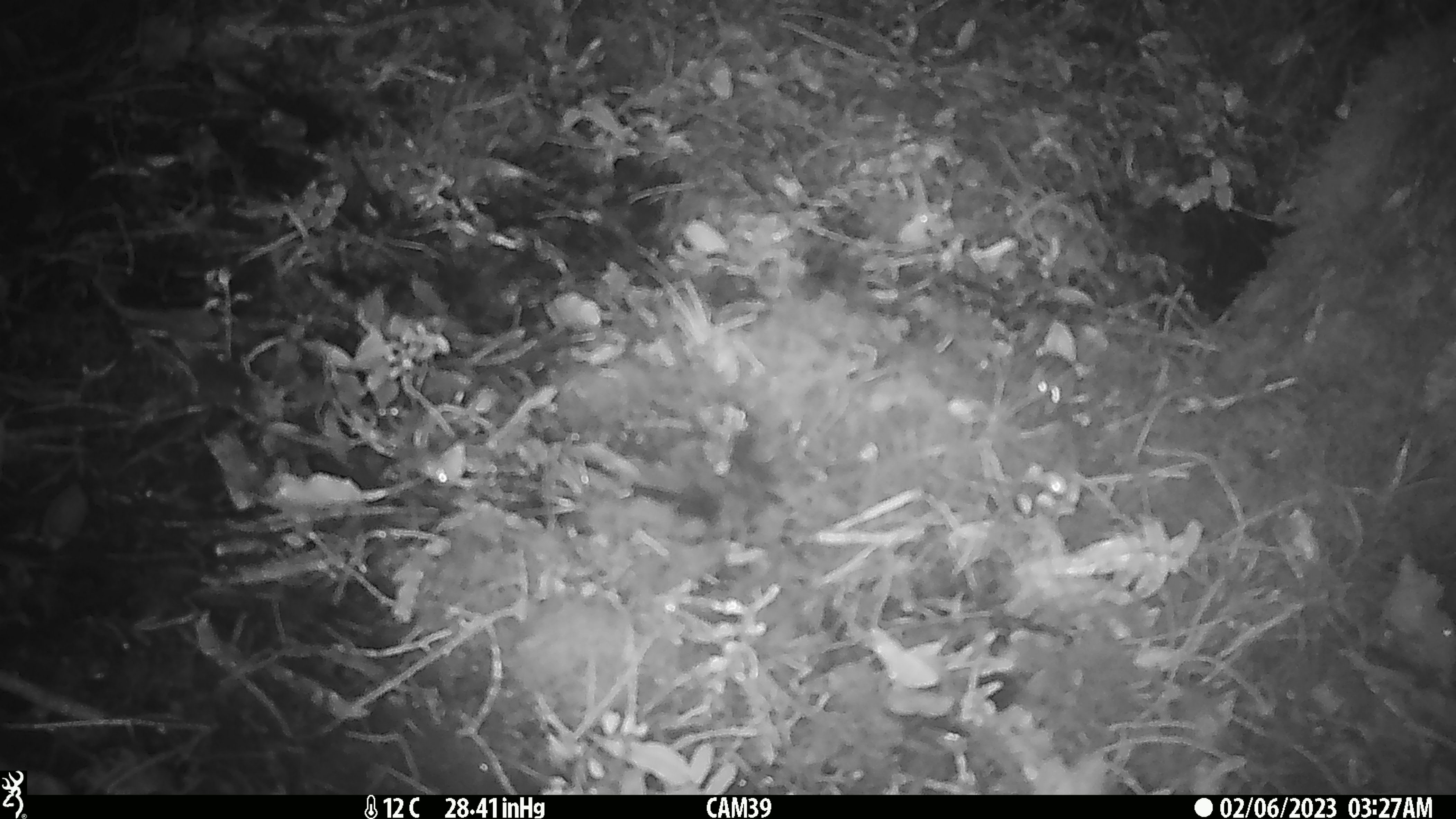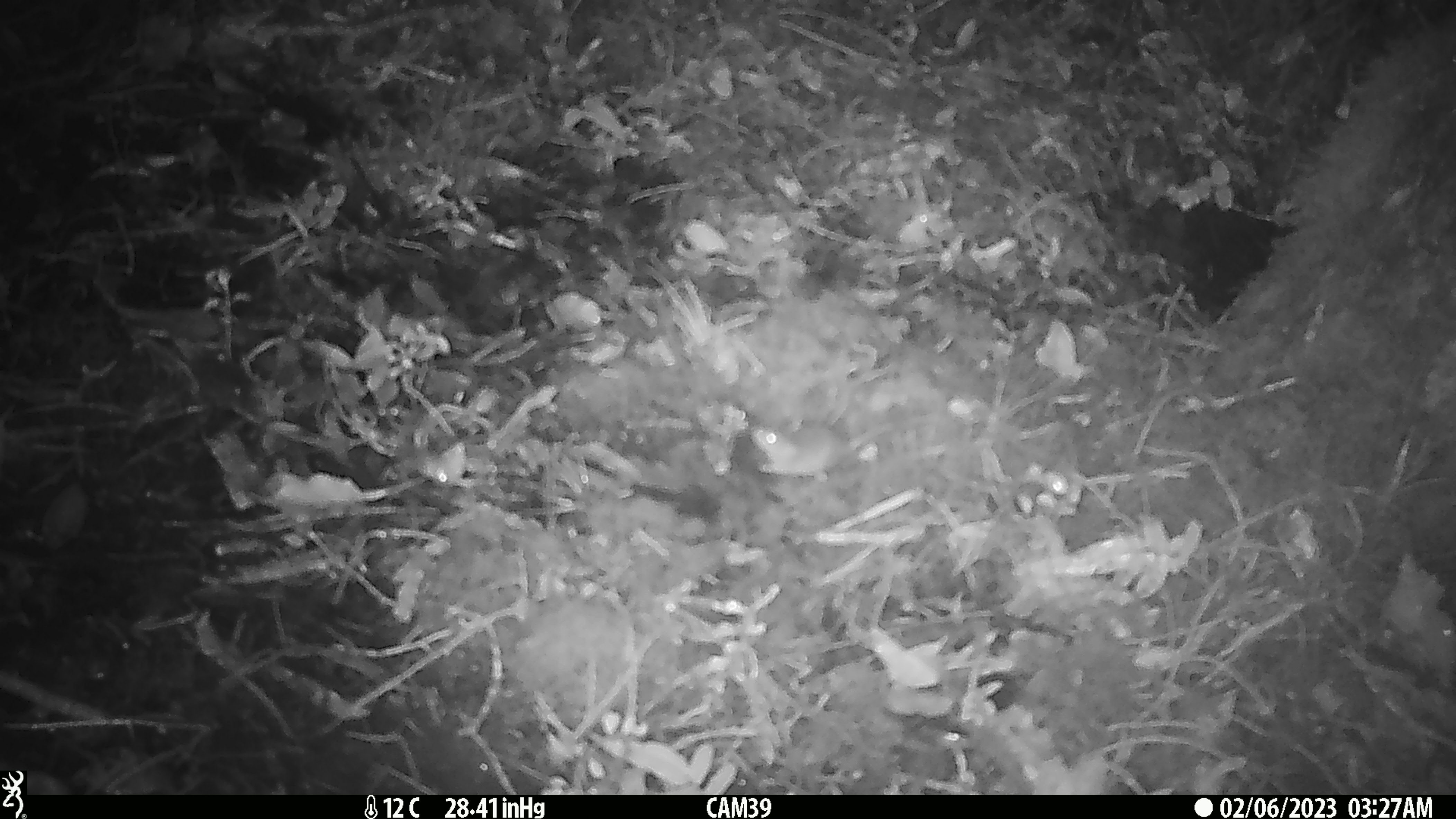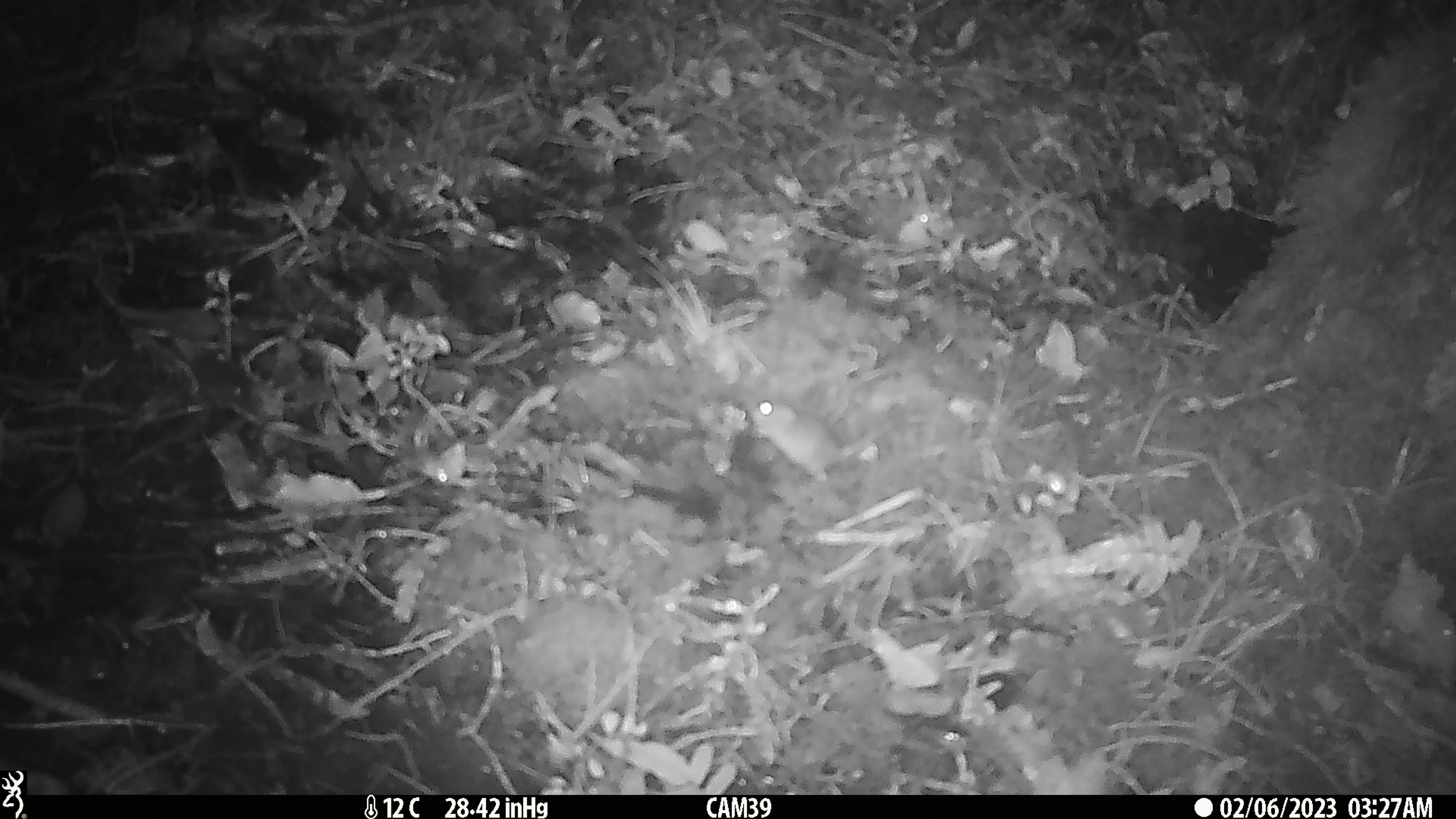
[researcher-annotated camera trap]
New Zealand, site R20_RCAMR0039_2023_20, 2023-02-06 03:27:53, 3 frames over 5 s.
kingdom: Animalia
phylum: Chordata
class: Mammalia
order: Rodentia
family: Muridae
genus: Mus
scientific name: Mus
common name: mouse